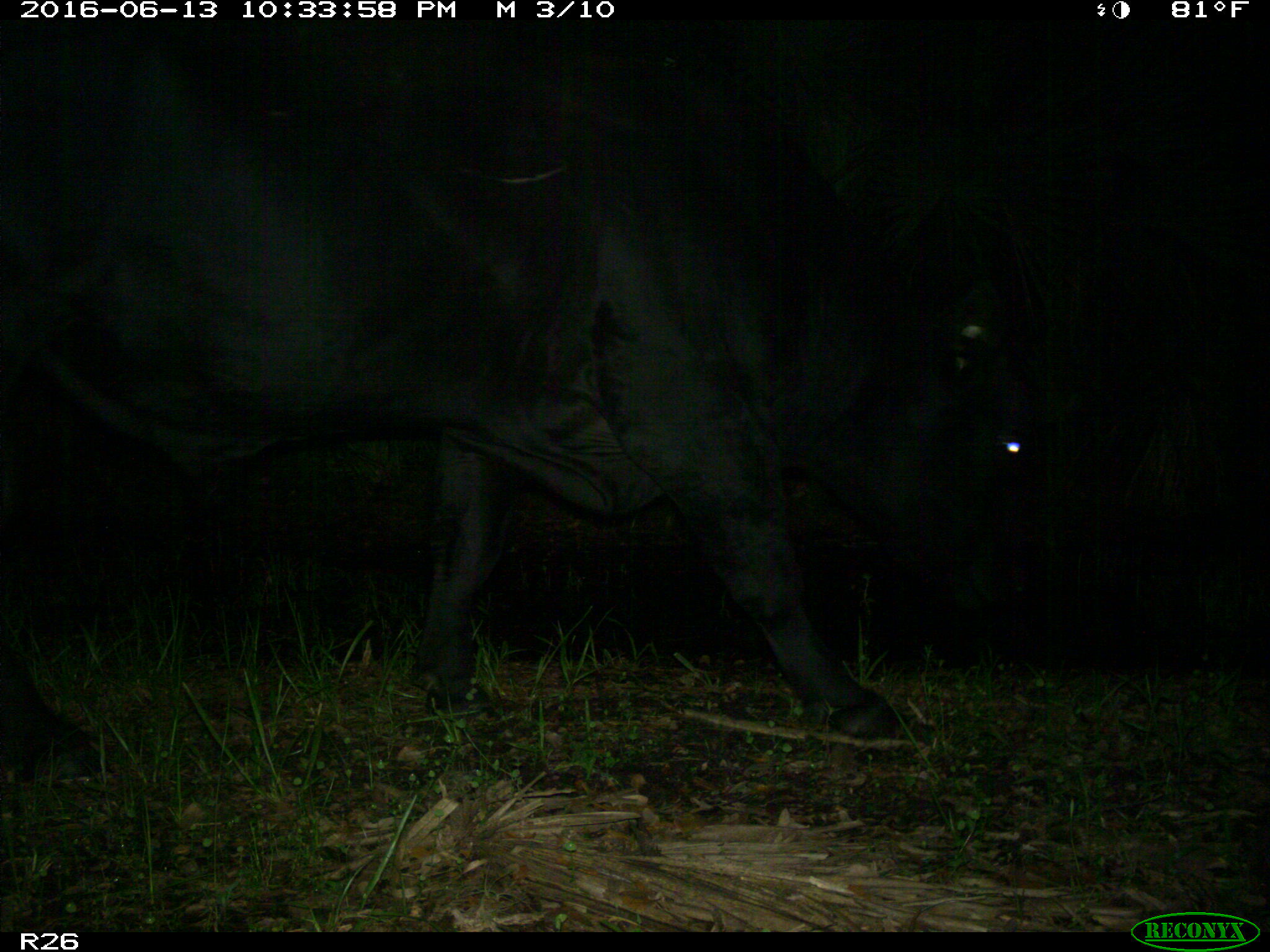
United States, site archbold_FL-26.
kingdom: Animalia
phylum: Chordata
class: Mammalia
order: Artiodactyla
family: Bovidae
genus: Bos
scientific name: Bos taurus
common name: domestic cow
Bos taurus (domestic cow).